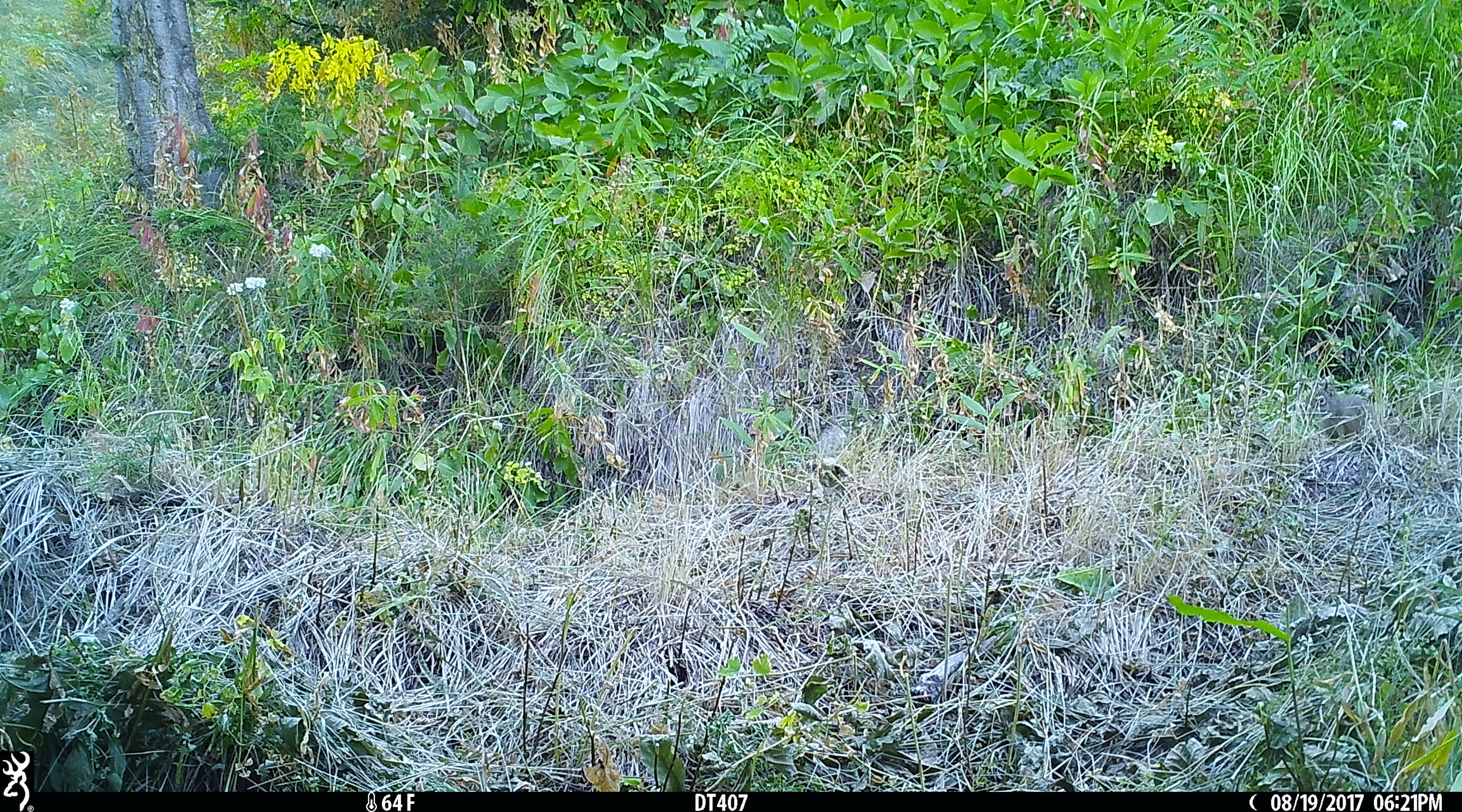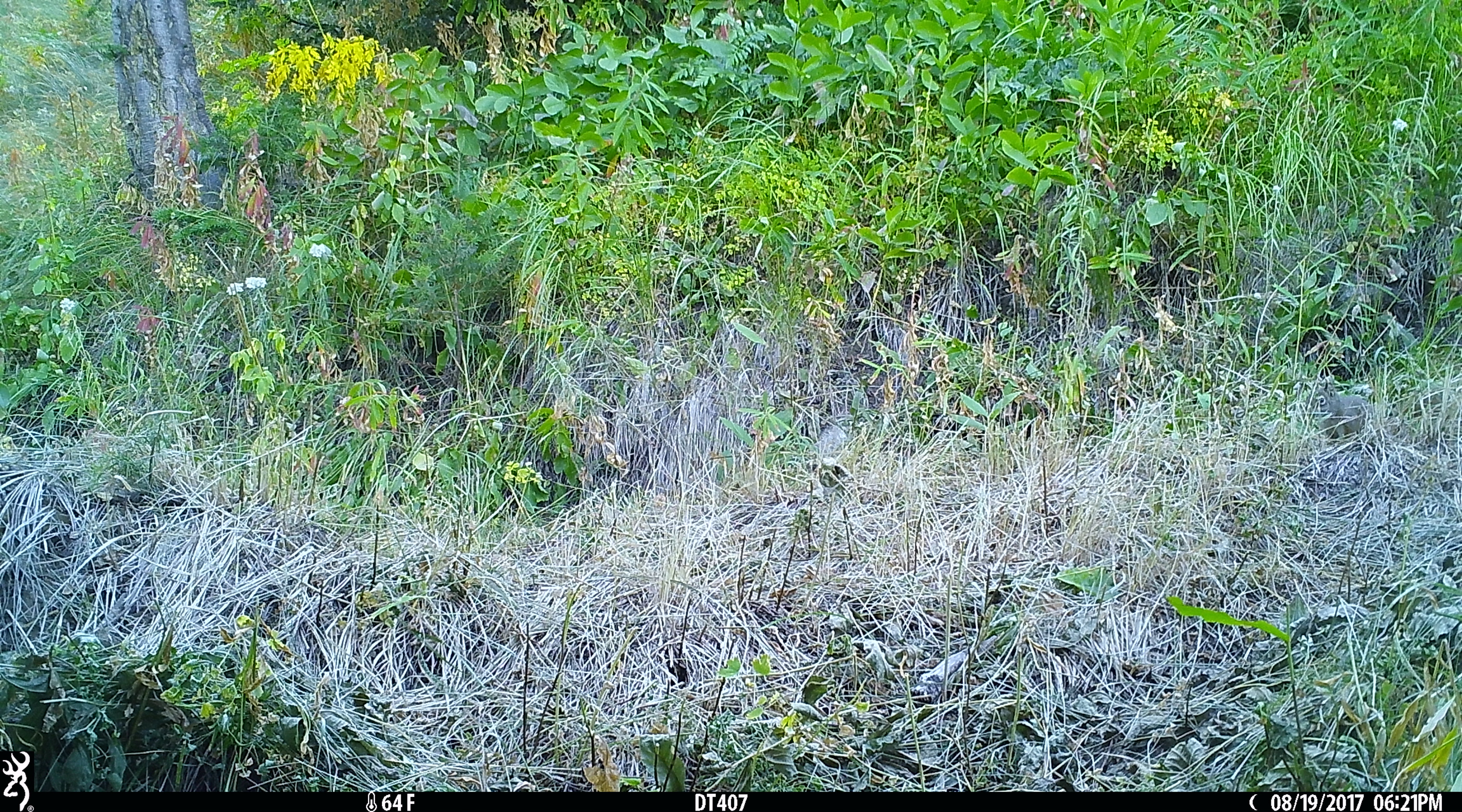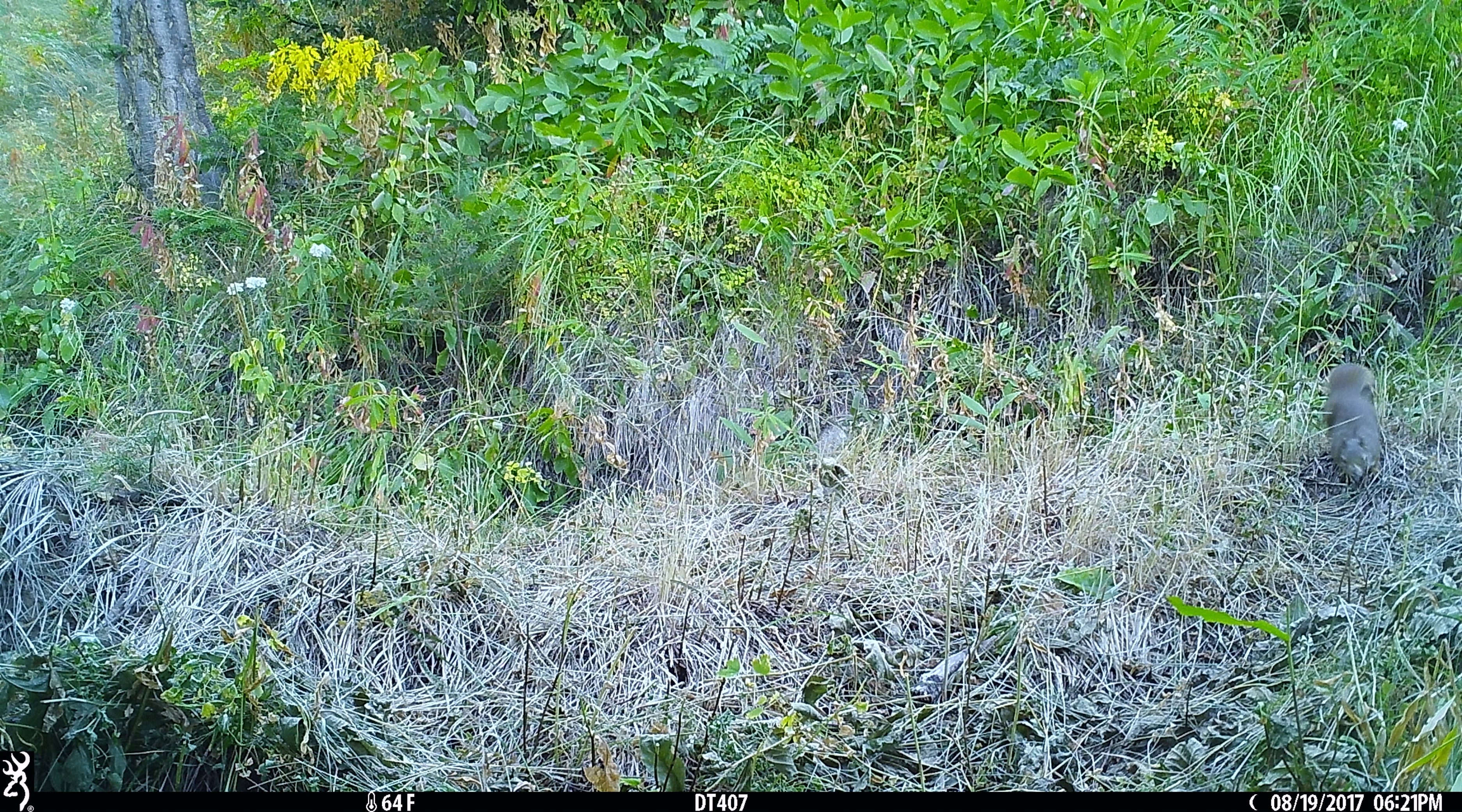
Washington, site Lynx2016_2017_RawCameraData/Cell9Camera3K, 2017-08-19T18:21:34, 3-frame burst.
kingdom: Animalia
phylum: Chordata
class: Mammalia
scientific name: Mammalia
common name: small mammal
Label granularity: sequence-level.